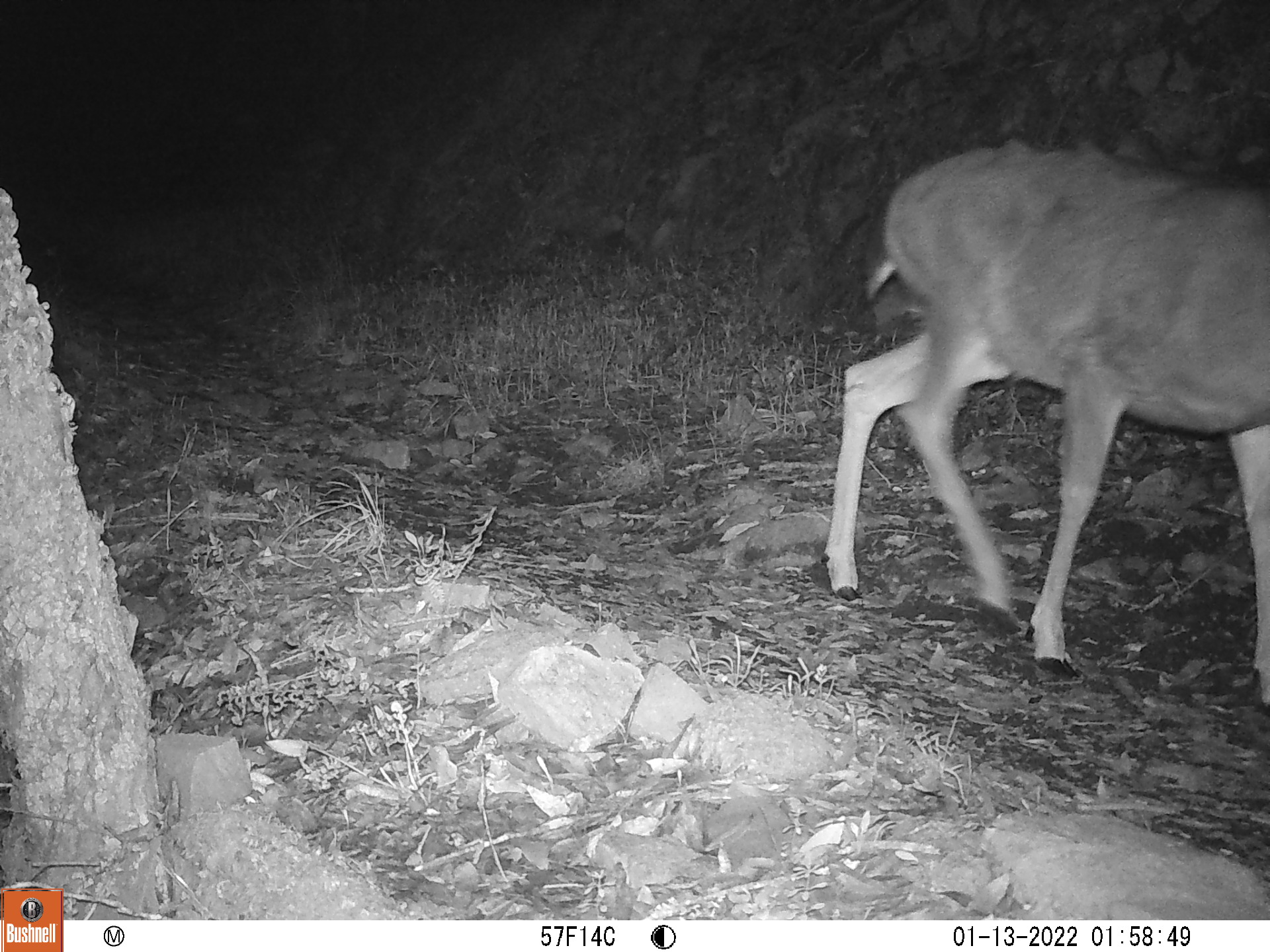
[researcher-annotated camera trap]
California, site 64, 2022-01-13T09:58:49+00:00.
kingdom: Animalia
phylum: Chordata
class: Mammalia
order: Artiodactyla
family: Cervidae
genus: Odocoileus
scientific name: Odocoileus hemionus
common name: mule deer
Mule deer (Odocoileus hemionus).